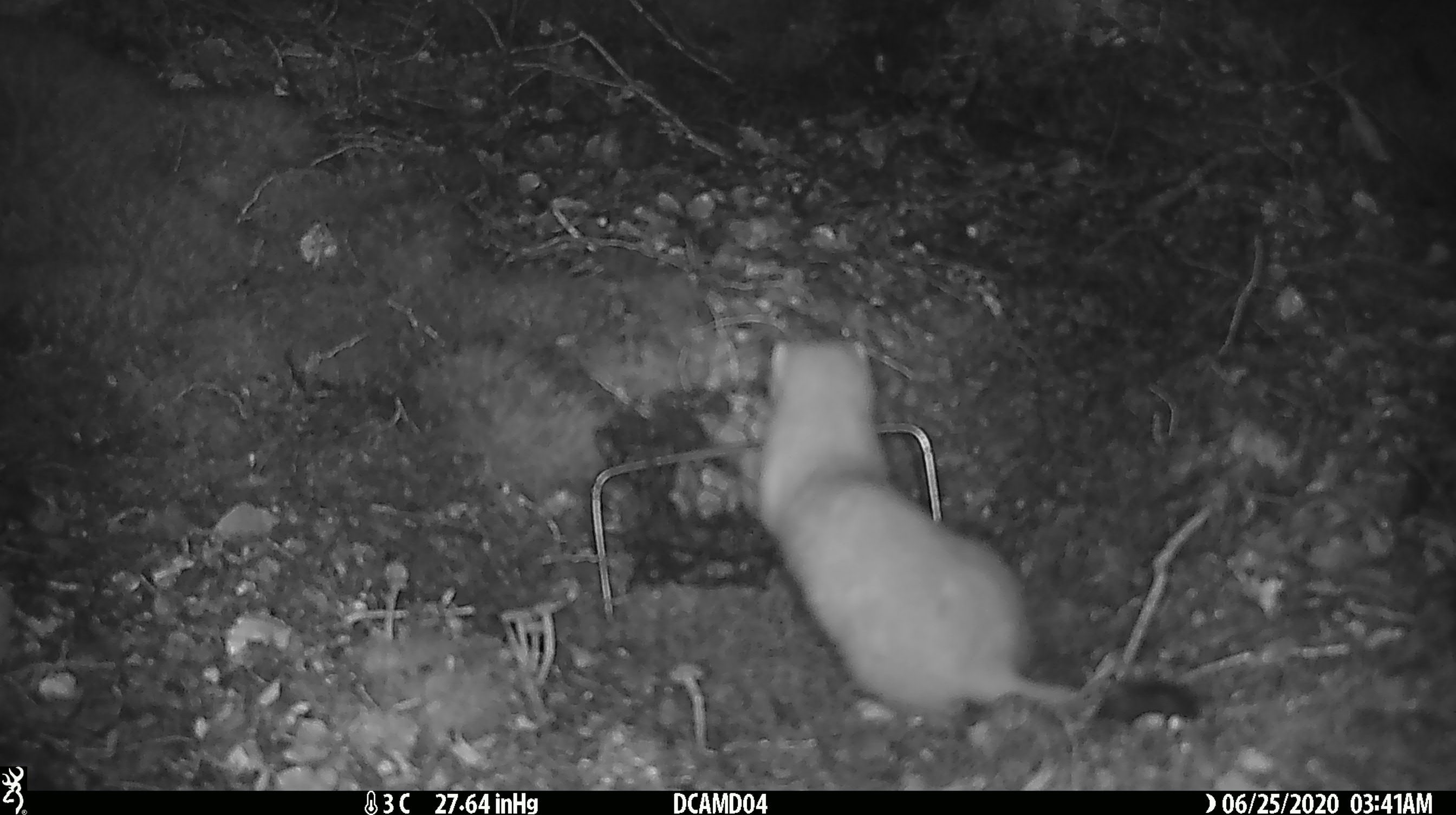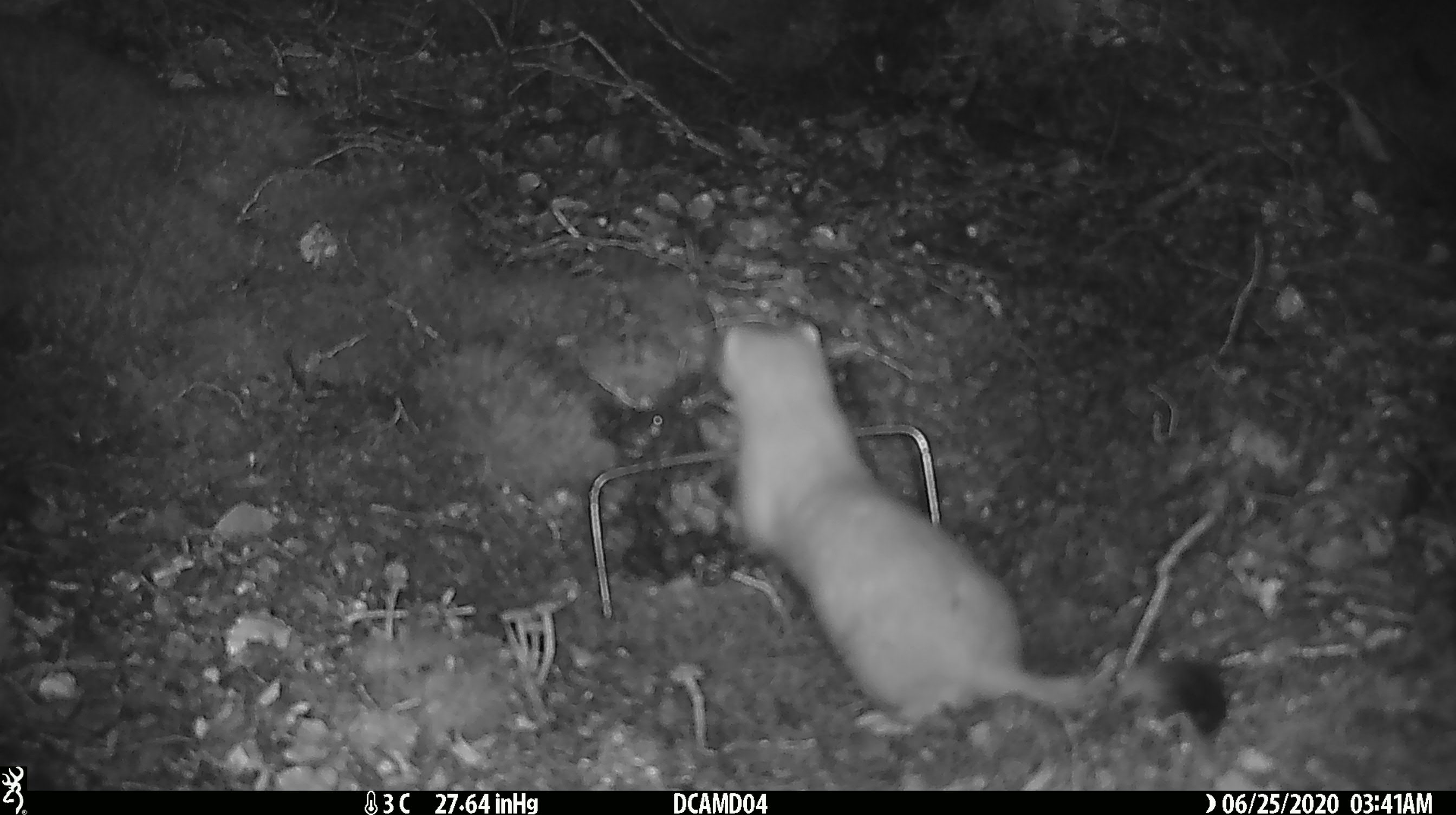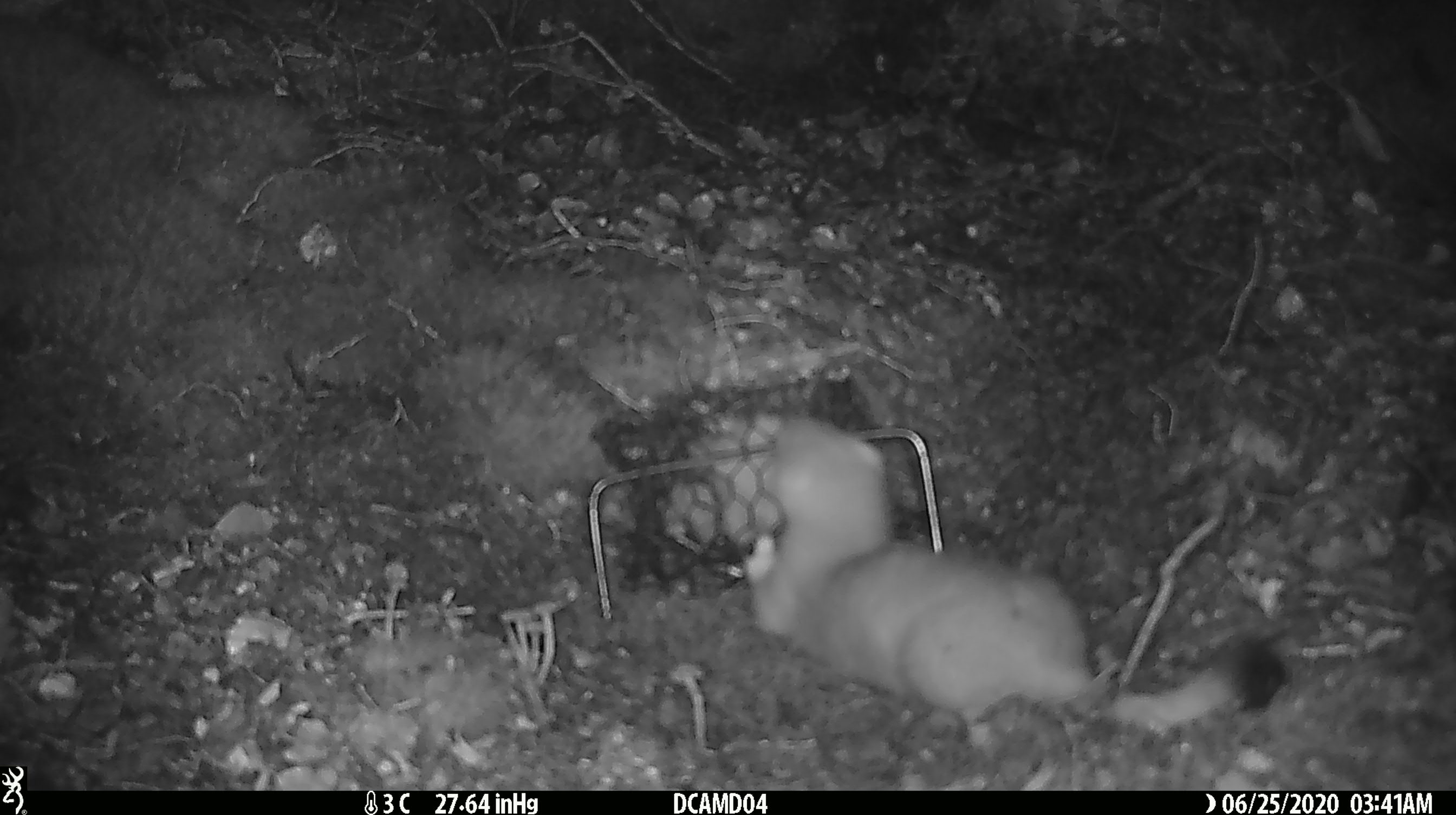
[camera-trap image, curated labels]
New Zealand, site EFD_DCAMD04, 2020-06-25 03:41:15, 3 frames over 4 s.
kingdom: Animalia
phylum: Chordata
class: Mammalia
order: Carnivora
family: Mustelidae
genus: Mustela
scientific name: Mustela erminea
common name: stoat